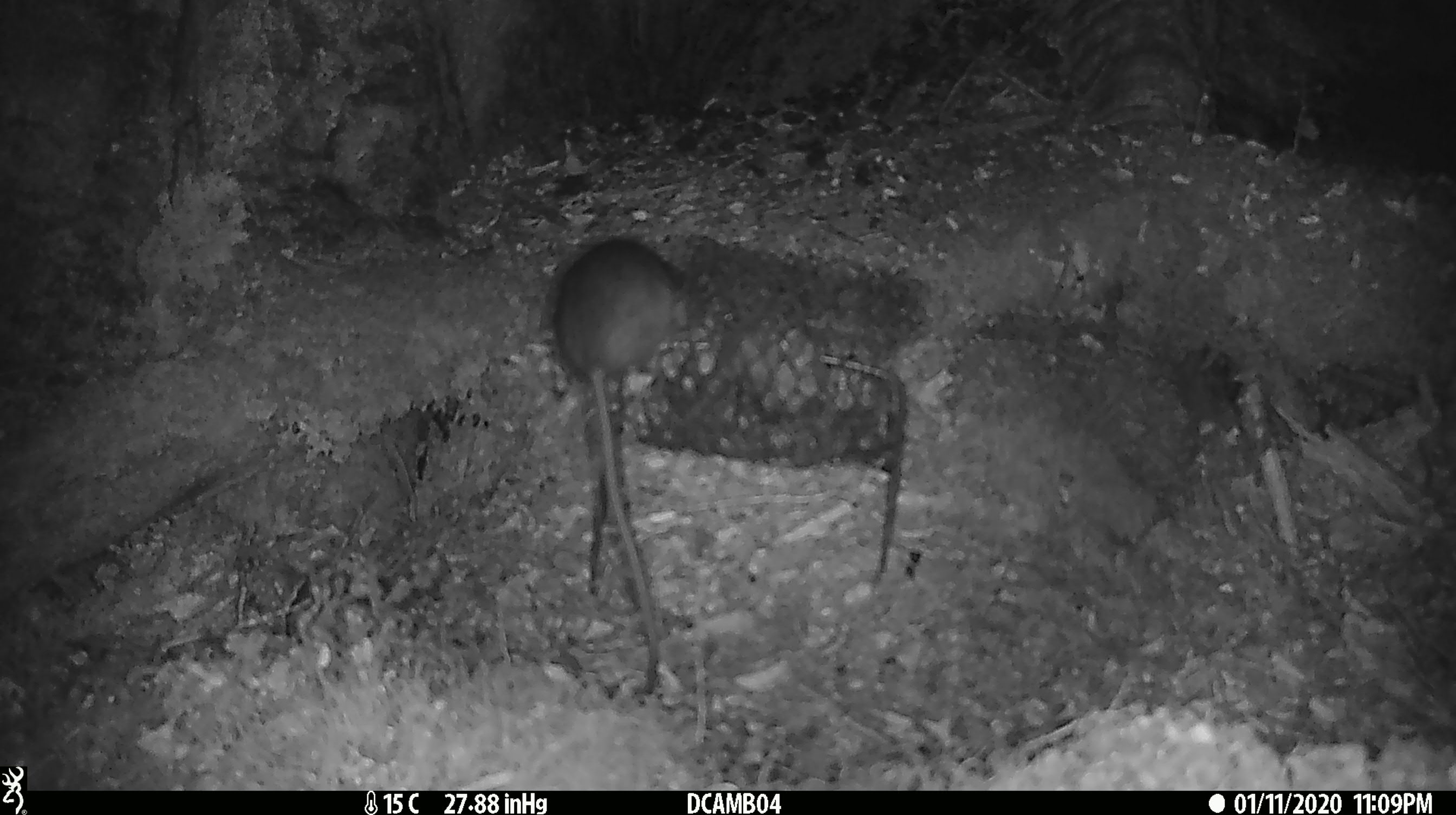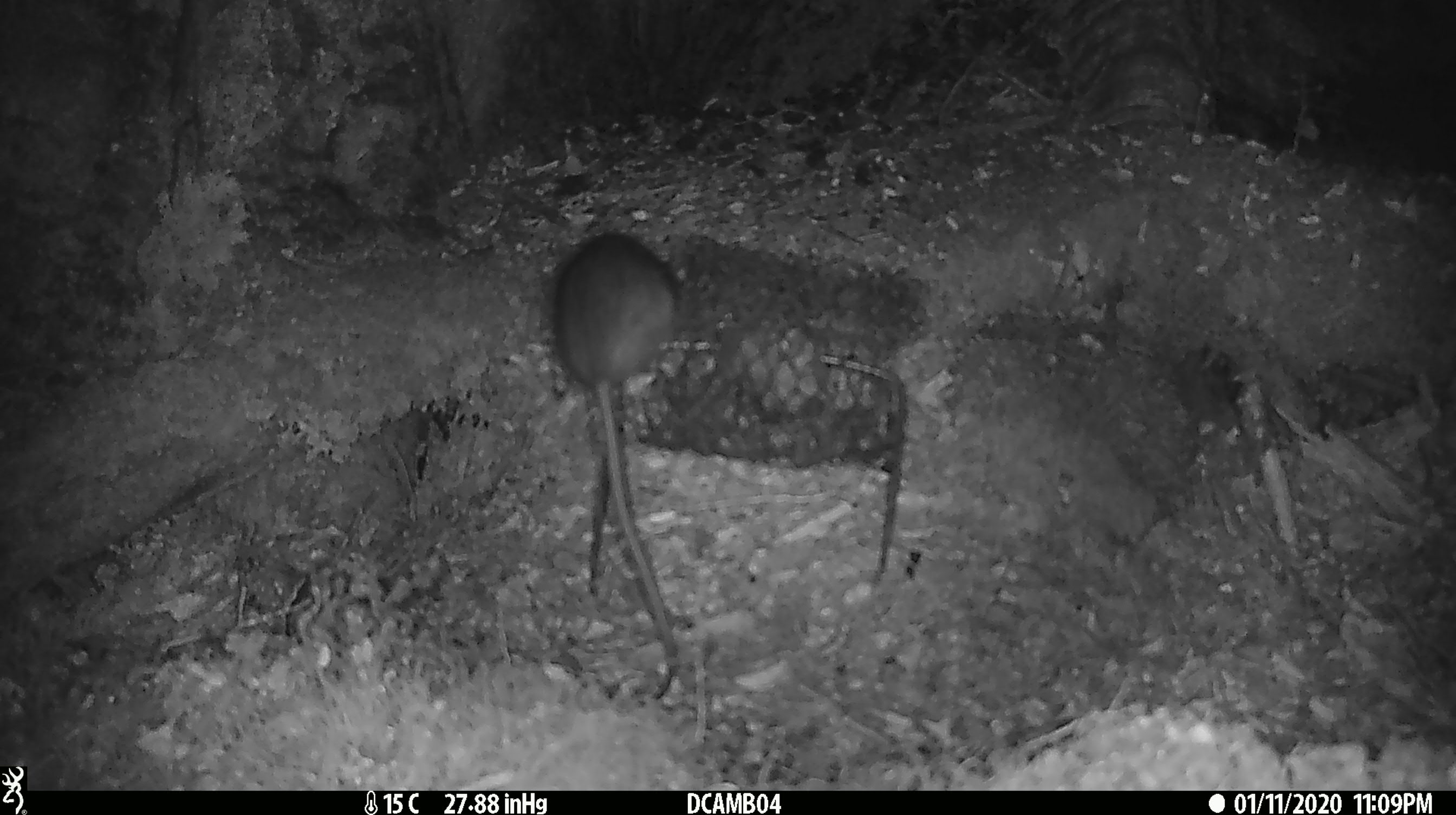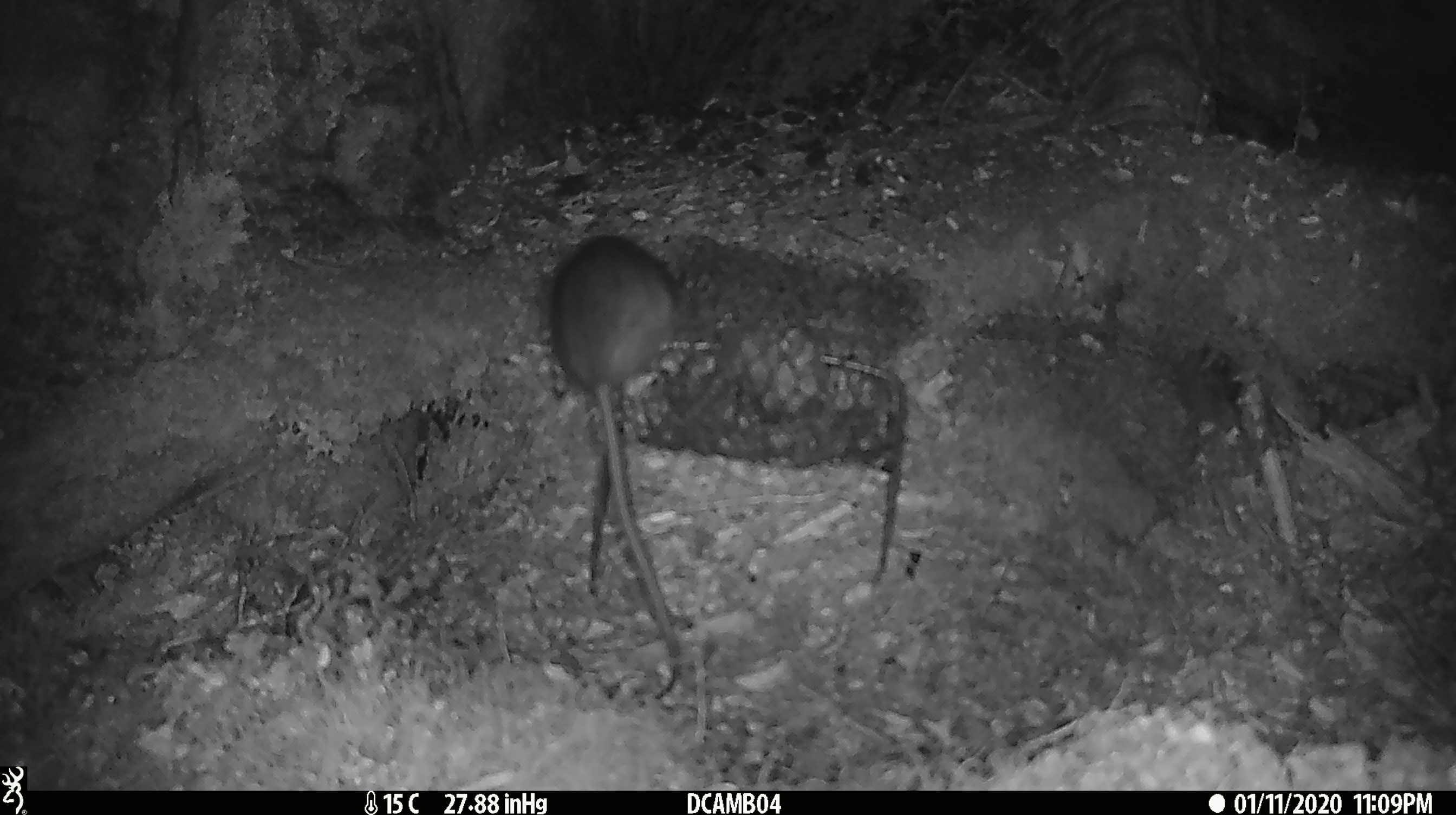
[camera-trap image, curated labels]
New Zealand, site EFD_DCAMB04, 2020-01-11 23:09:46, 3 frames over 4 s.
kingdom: Animalia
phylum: Chordata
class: Mammalia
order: Rodentia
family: Muridae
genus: Rattus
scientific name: Rattus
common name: rat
Rat (Rattus).